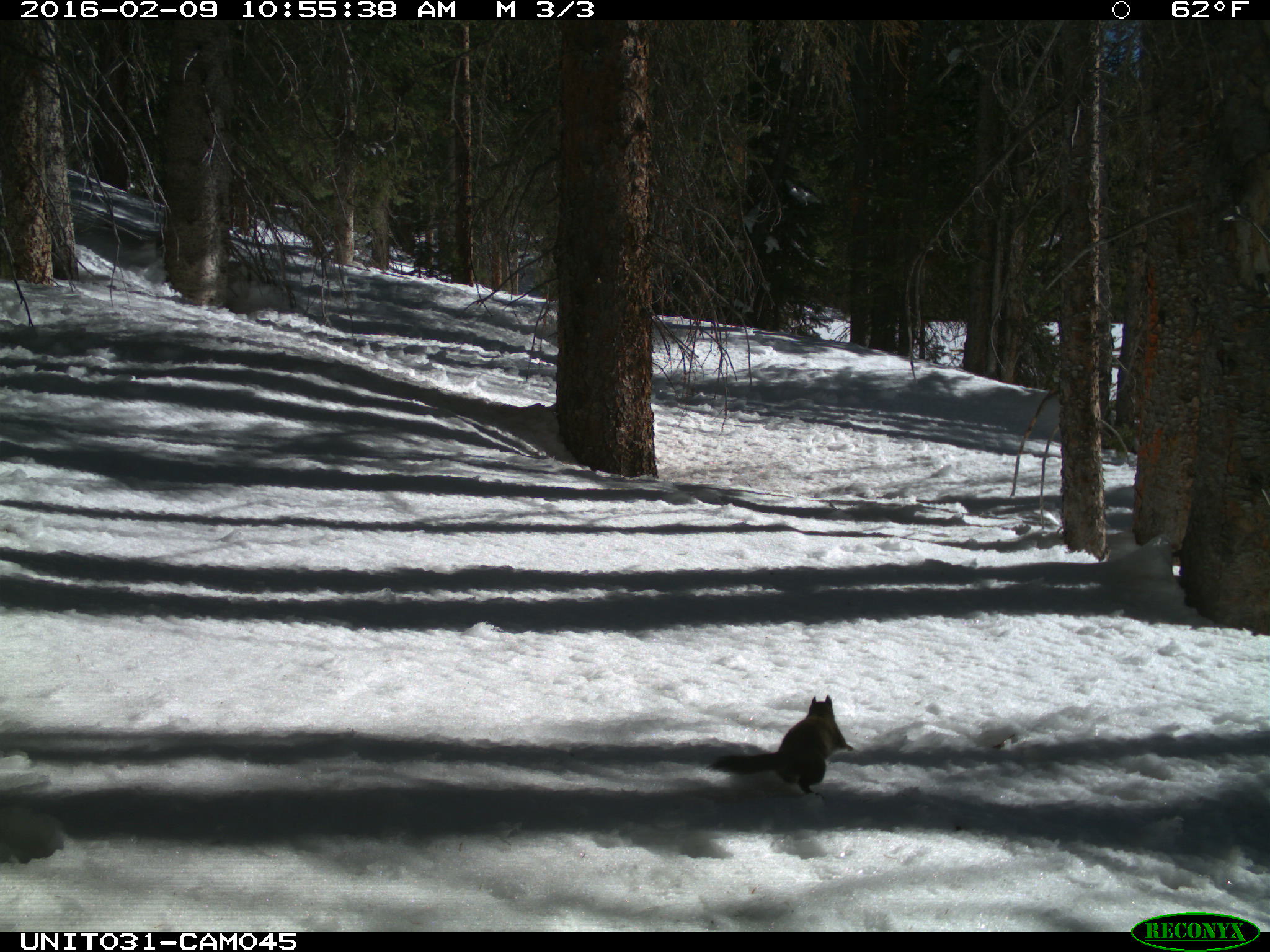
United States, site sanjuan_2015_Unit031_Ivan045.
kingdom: Animalia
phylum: Chordata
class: Mammalia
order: Rodentia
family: Sciuridae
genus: Tamiasciurus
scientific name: Tamiasciurus hudsonicus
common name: american red squirrel